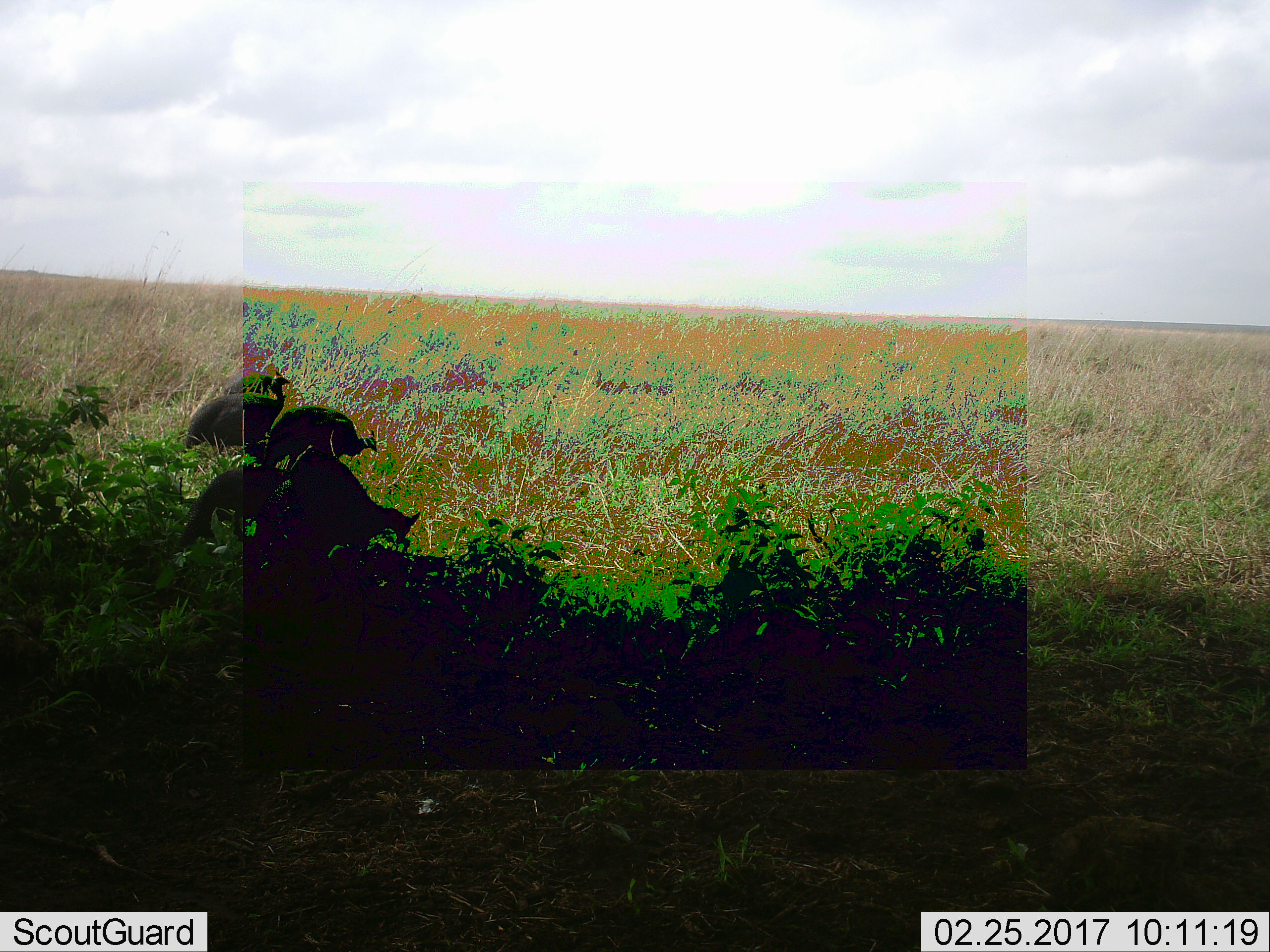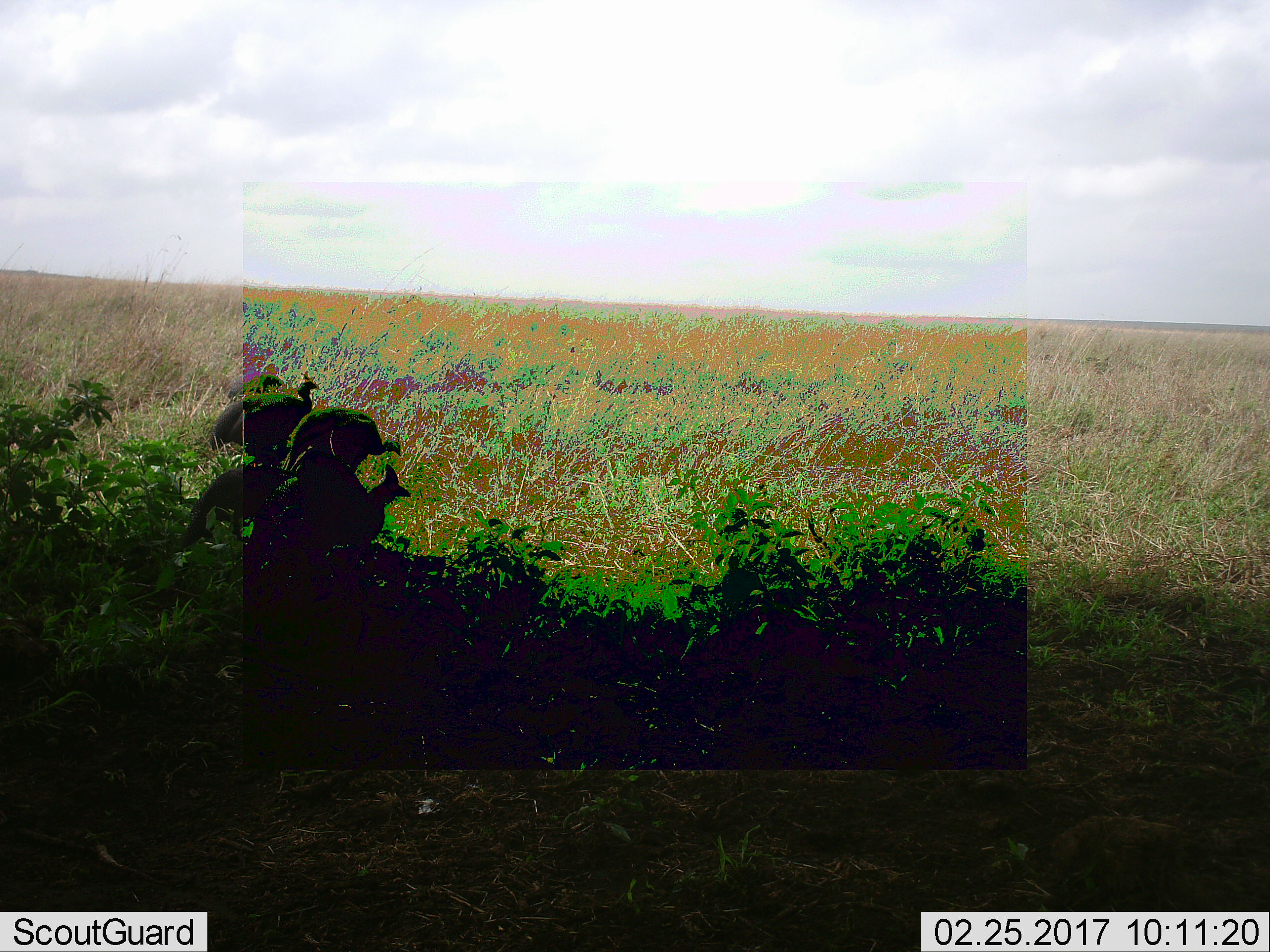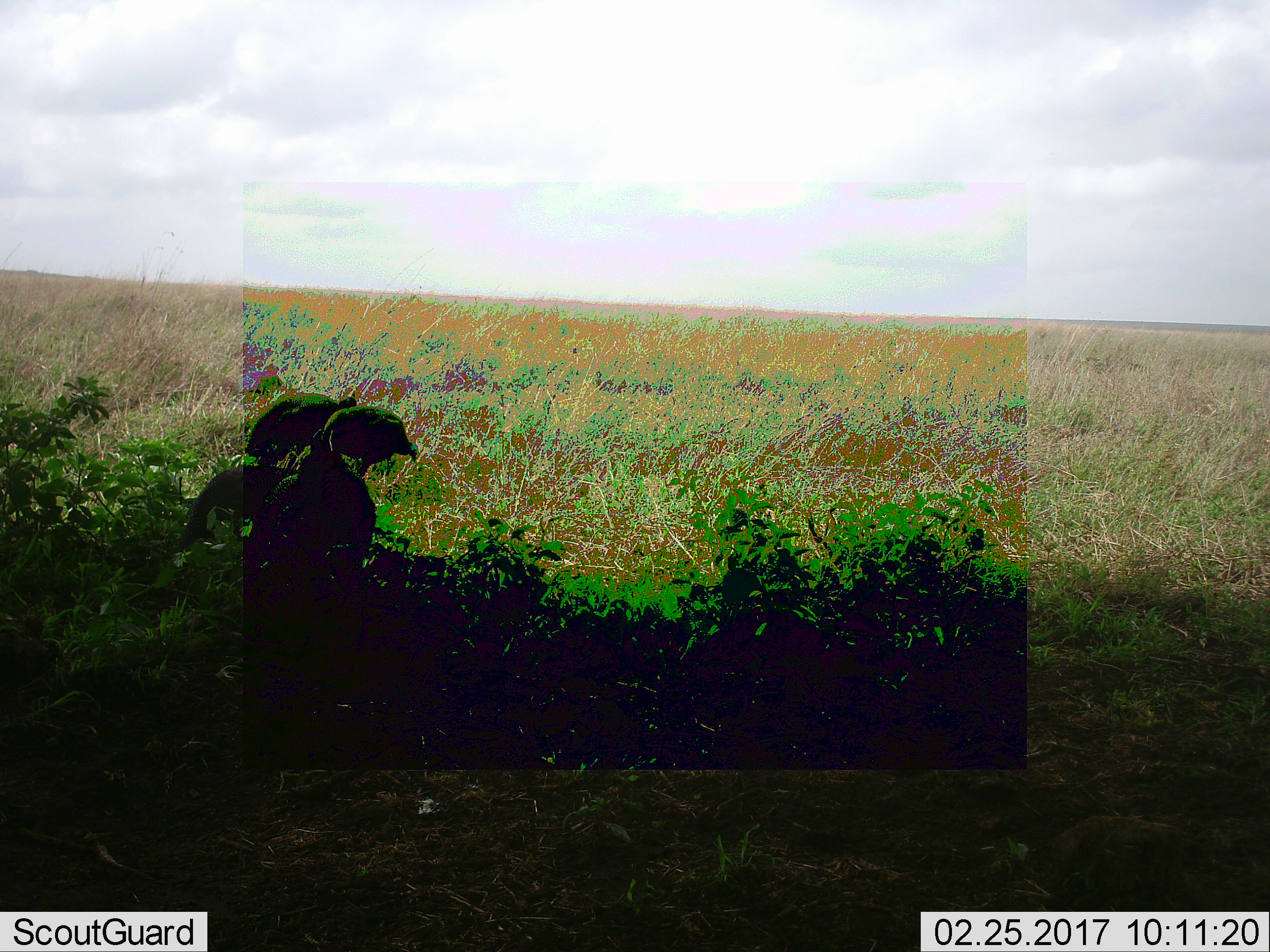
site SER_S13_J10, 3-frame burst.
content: unidentified animal